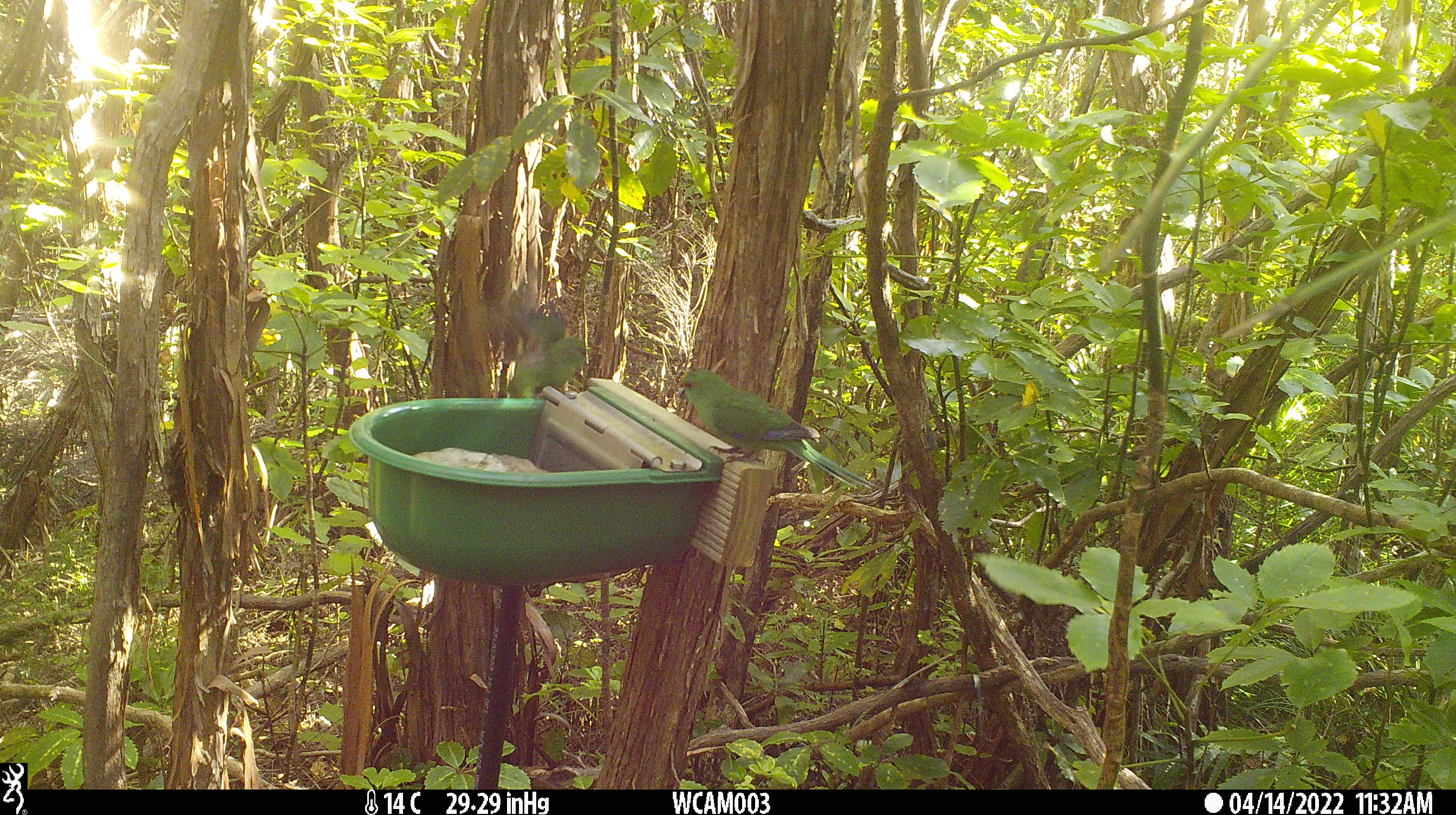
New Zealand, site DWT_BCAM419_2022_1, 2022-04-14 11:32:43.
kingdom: Animalia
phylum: Chordata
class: Aves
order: Psittaciformes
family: Psittaculidae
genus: Cyanoramphus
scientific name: Cyanoramphus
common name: parakeet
Parakeet (Cyanoramphus).